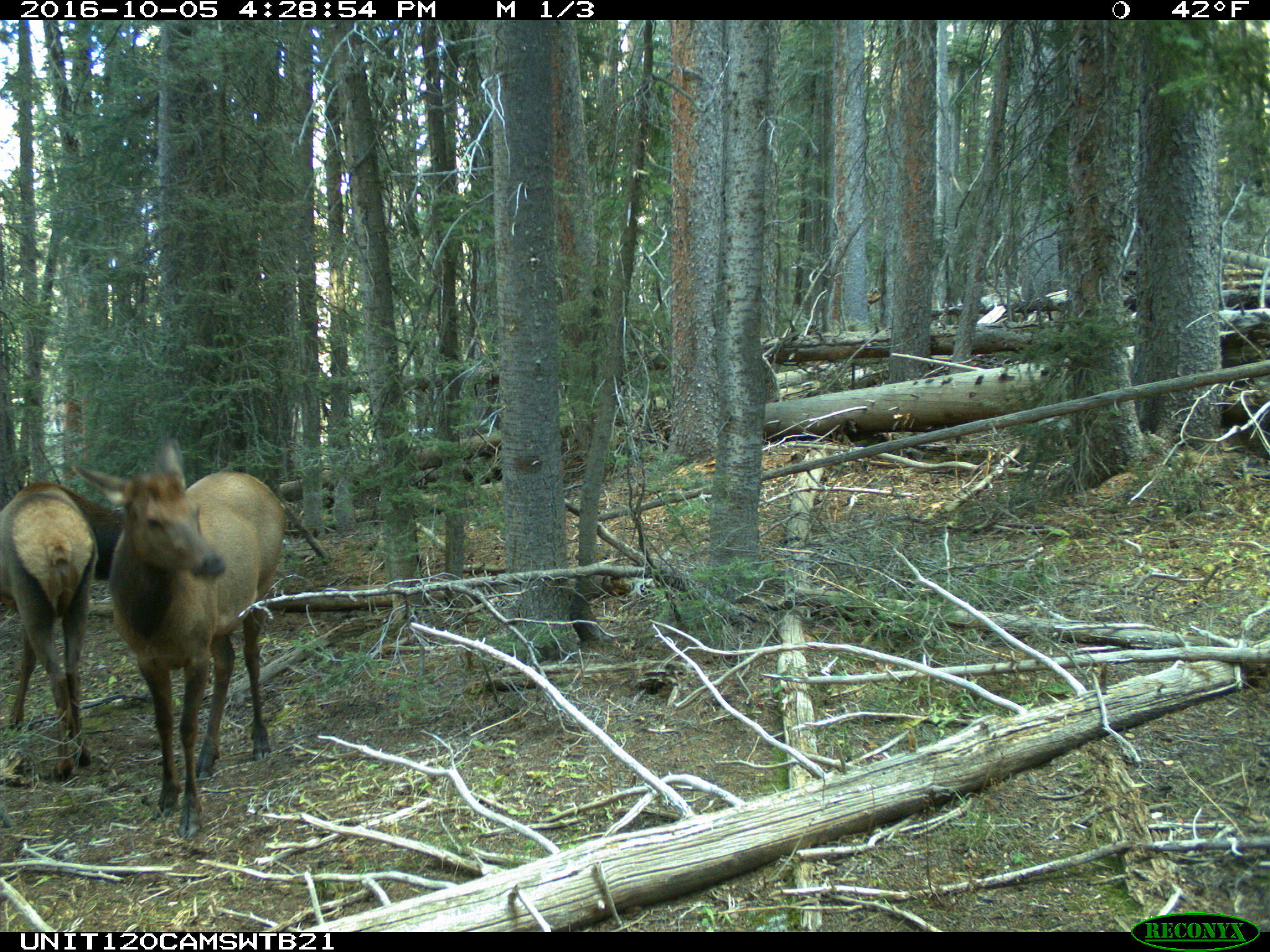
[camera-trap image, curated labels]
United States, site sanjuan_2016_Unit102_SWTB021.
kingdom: Animalia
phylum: Chordata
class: Mammalia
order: Artiodactyla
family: Cervidae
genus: Cervus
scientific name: Cervus elaphus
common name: red deer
Cervus elaphus (red deer).